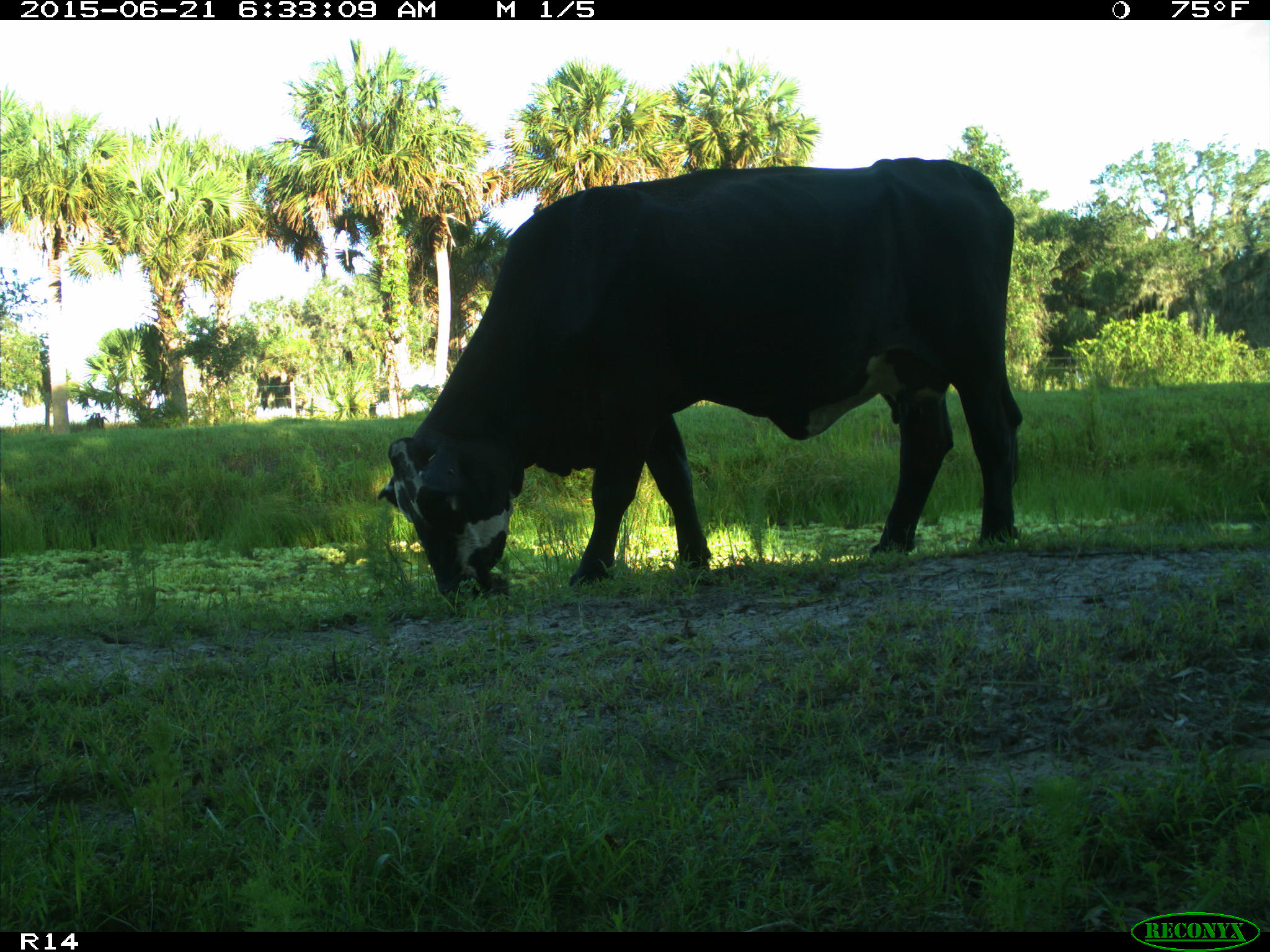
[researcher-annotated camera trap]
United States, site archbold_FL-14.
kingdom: Animalia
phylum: Chordata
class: Mammalia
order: Artiodactyla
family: Bovidae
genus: Bos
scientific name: Bos taurus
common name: domestic cow